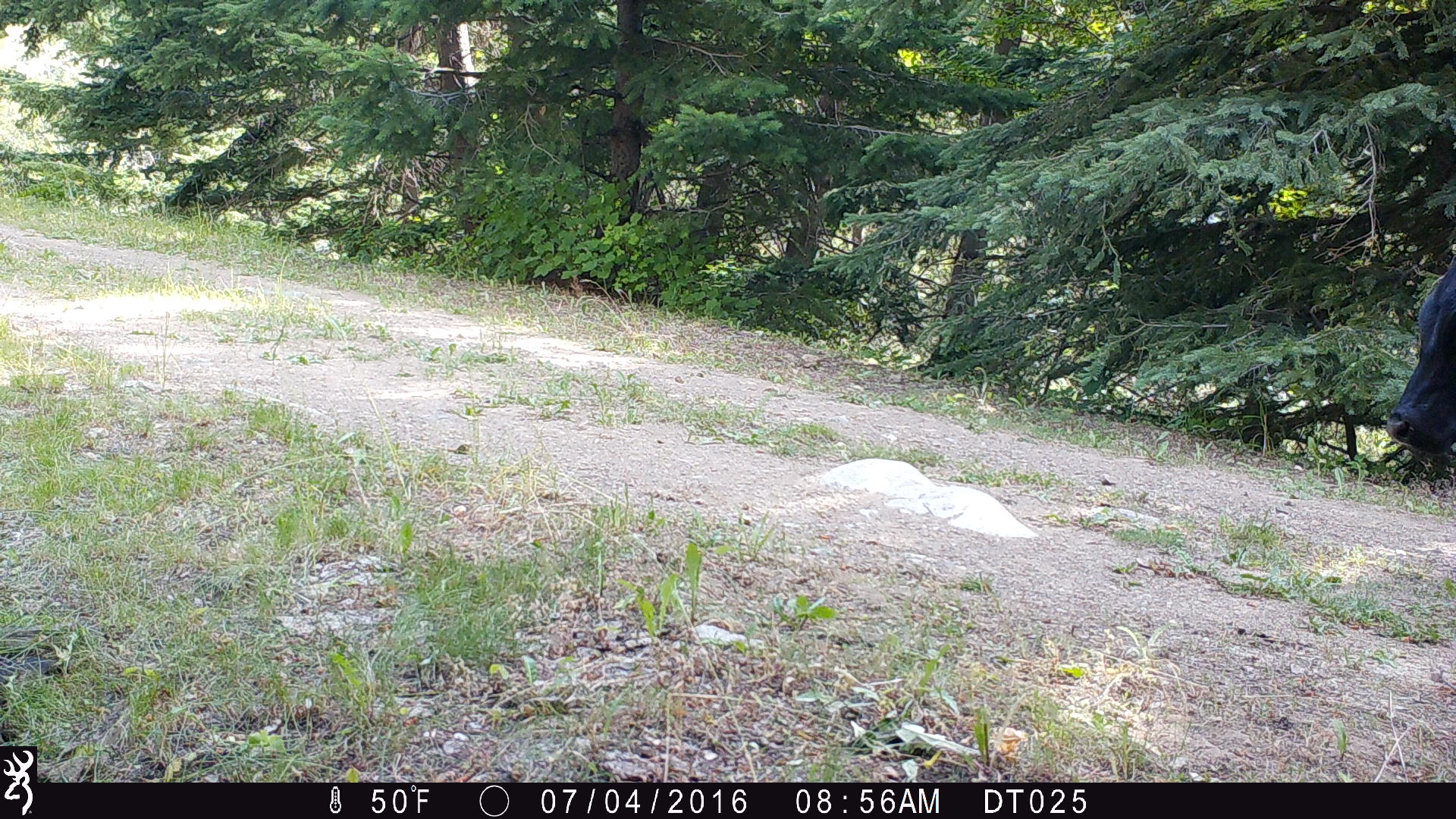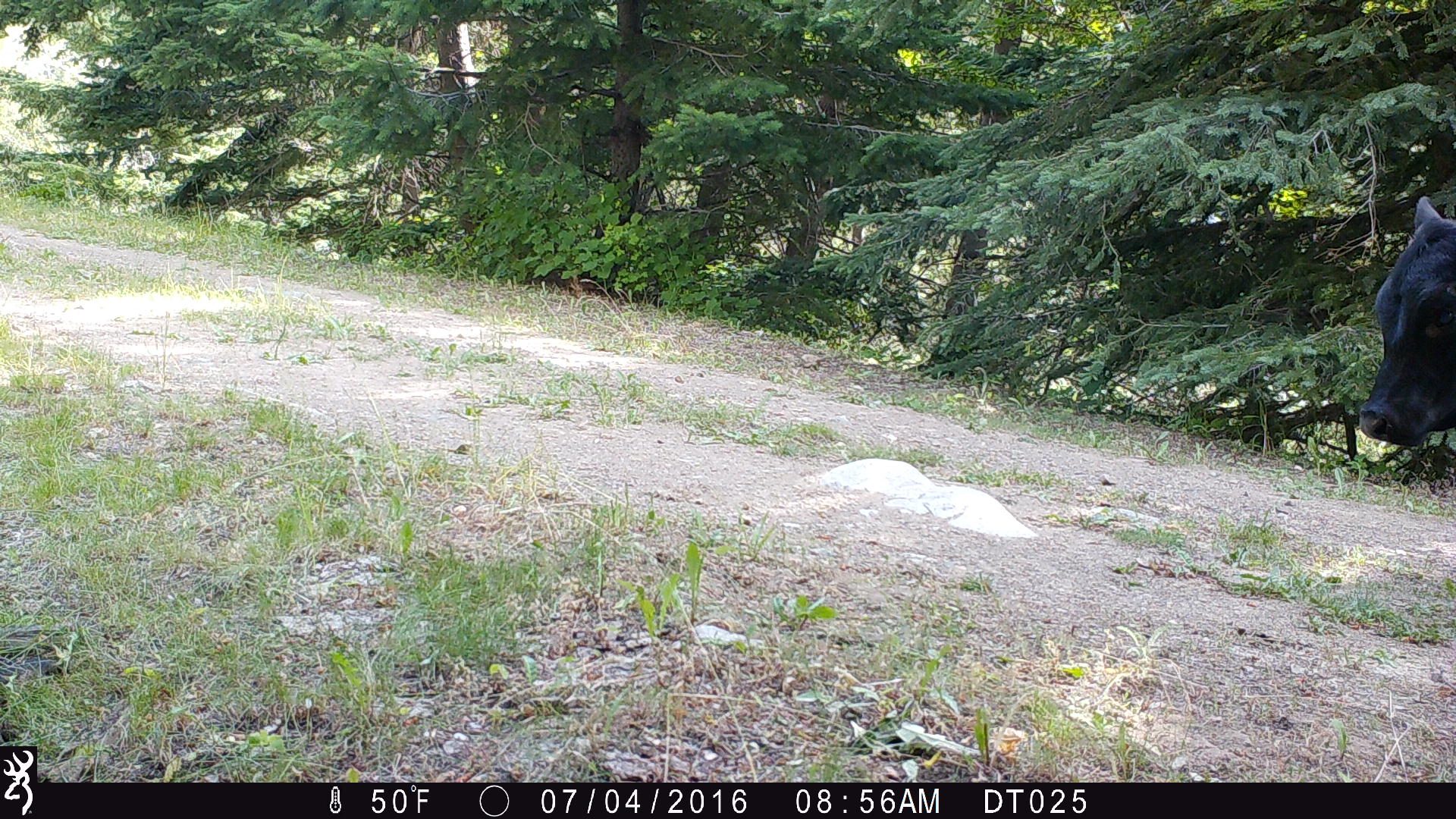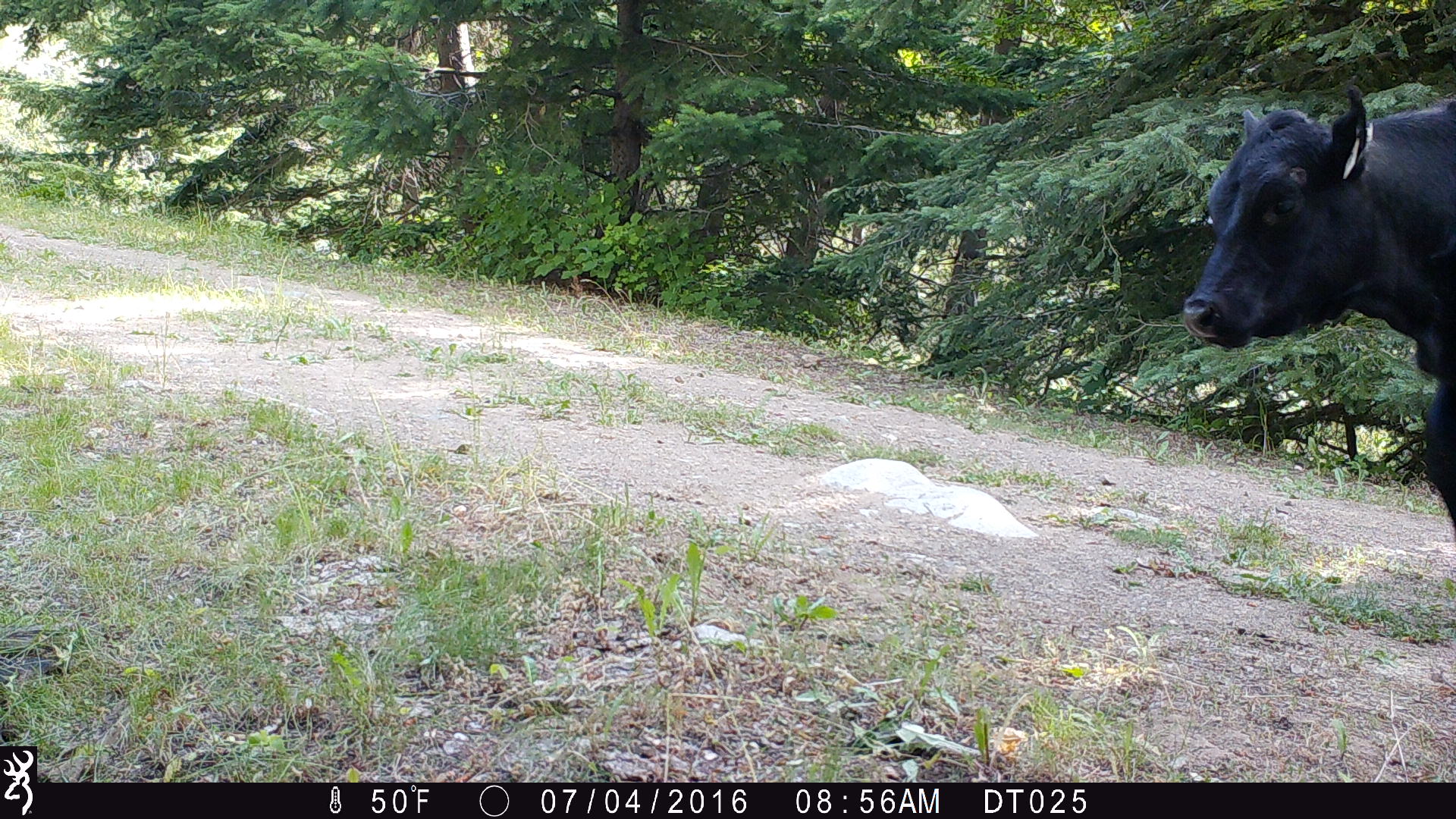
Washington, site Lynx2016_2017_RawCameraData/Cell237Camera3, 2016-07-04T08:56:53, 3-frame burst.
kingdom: Animalia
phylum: Chordata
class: Mammalia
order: Artiodactyla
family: Bovidae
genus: Bos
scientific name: Bos taurus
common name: domestic cattle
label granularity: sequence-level